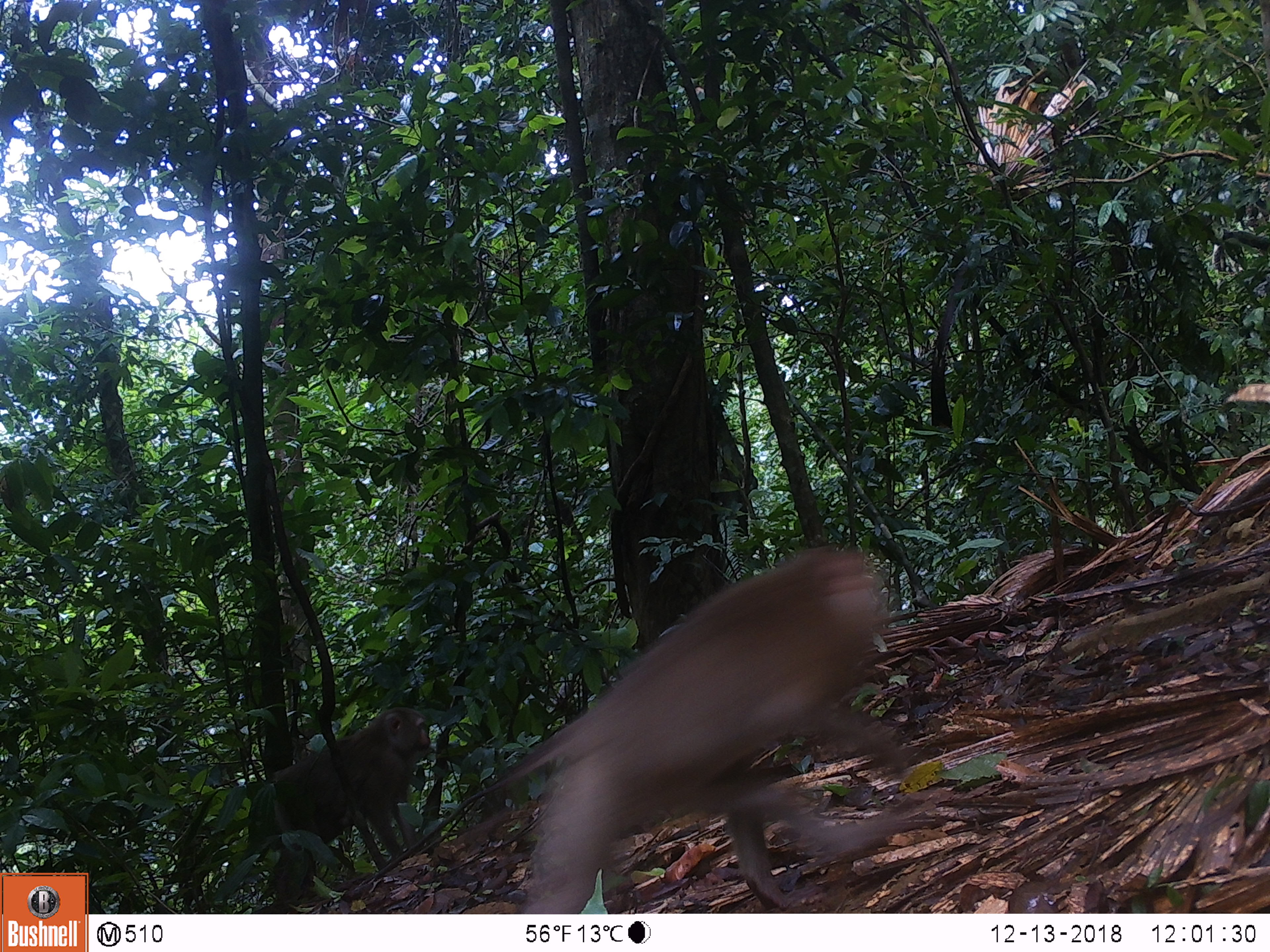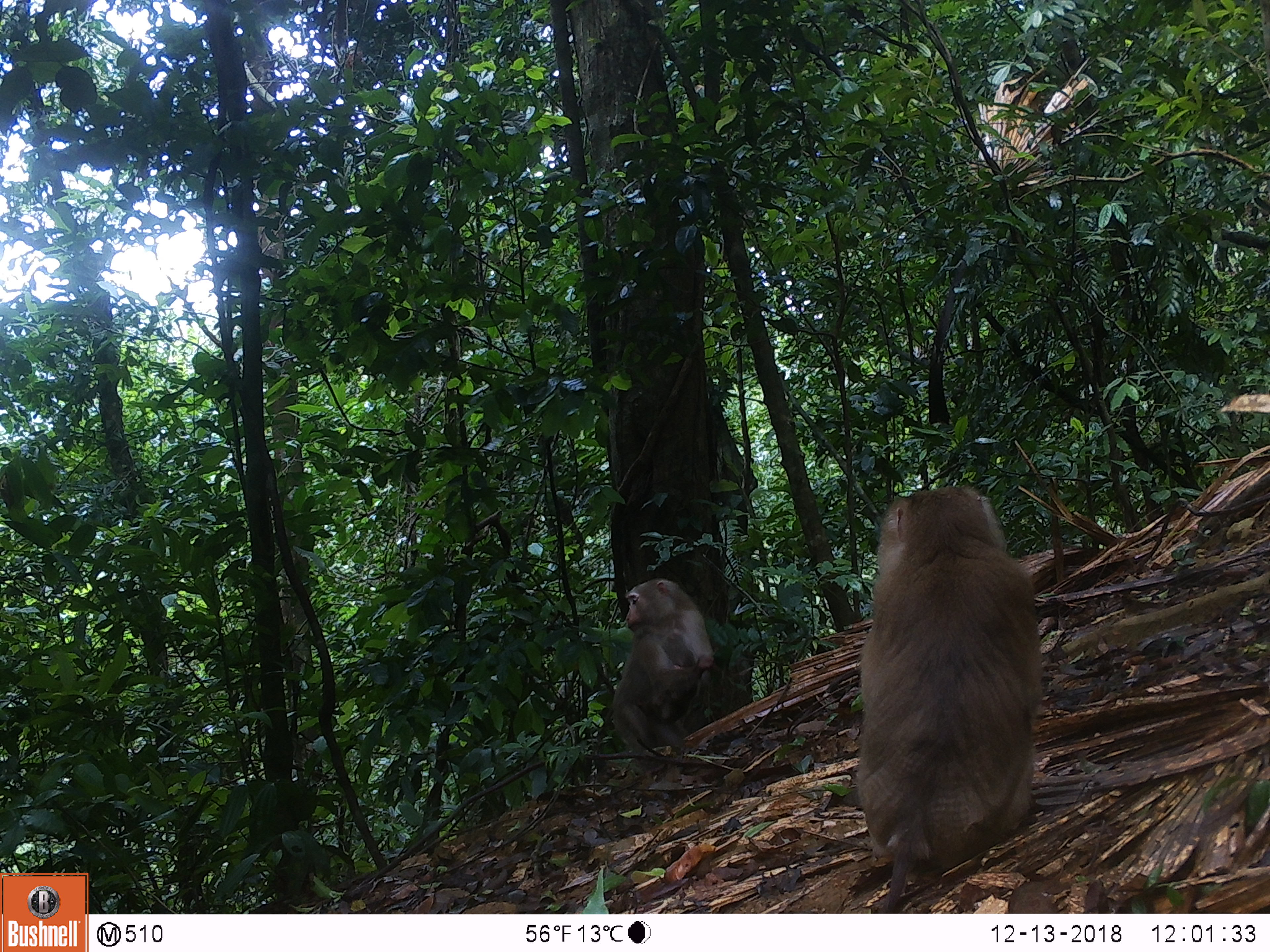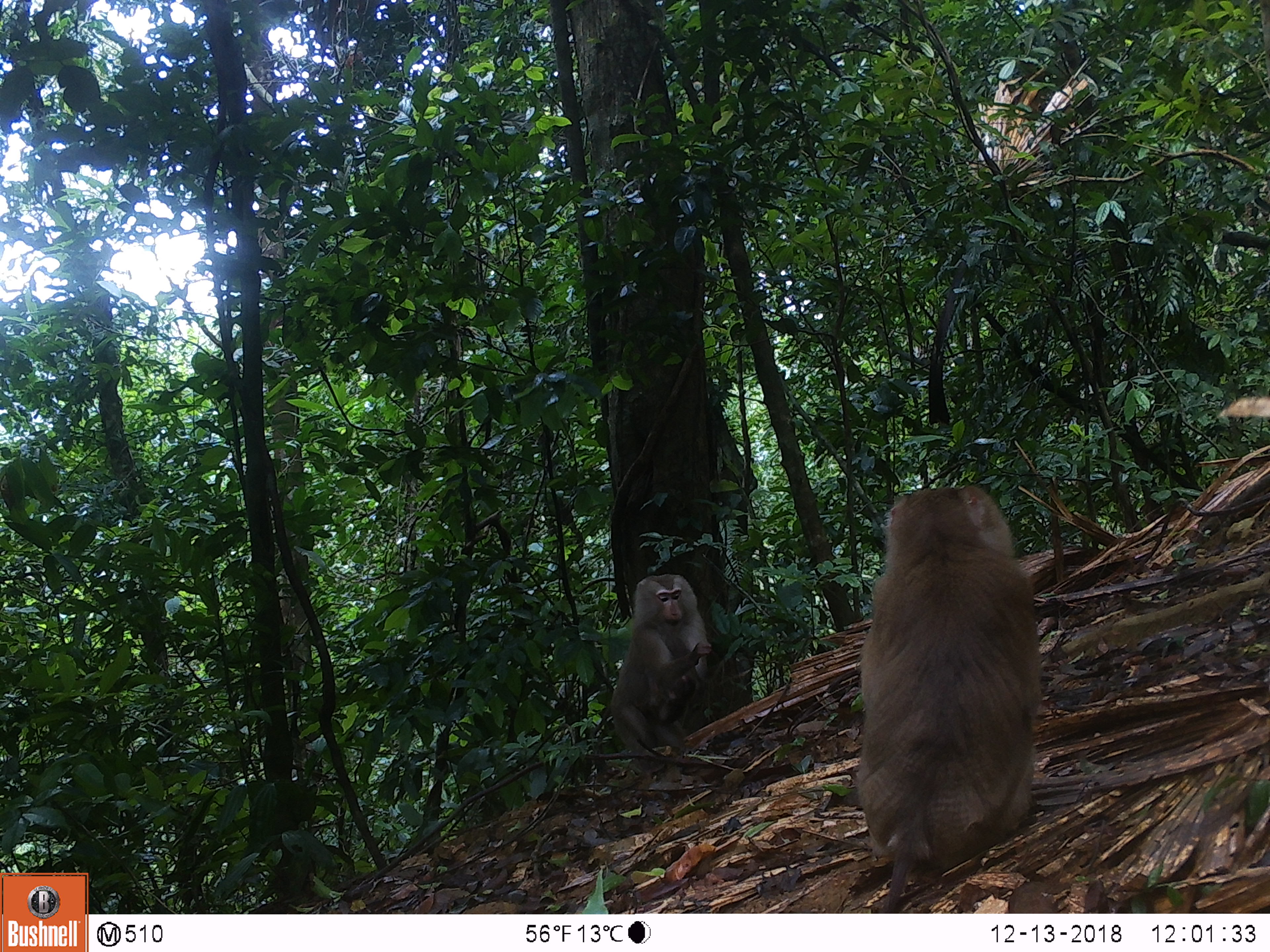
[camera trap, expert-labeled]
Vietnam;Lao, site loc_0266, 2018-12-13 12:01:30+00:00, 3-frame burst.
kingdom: Animalia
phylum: Chordata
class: Mammalia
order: Primates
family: Cercopithecidae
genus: Macaca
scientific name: Macaca nemestrina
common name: pig-tailed macaque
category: pig tailed macaque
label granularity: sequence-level